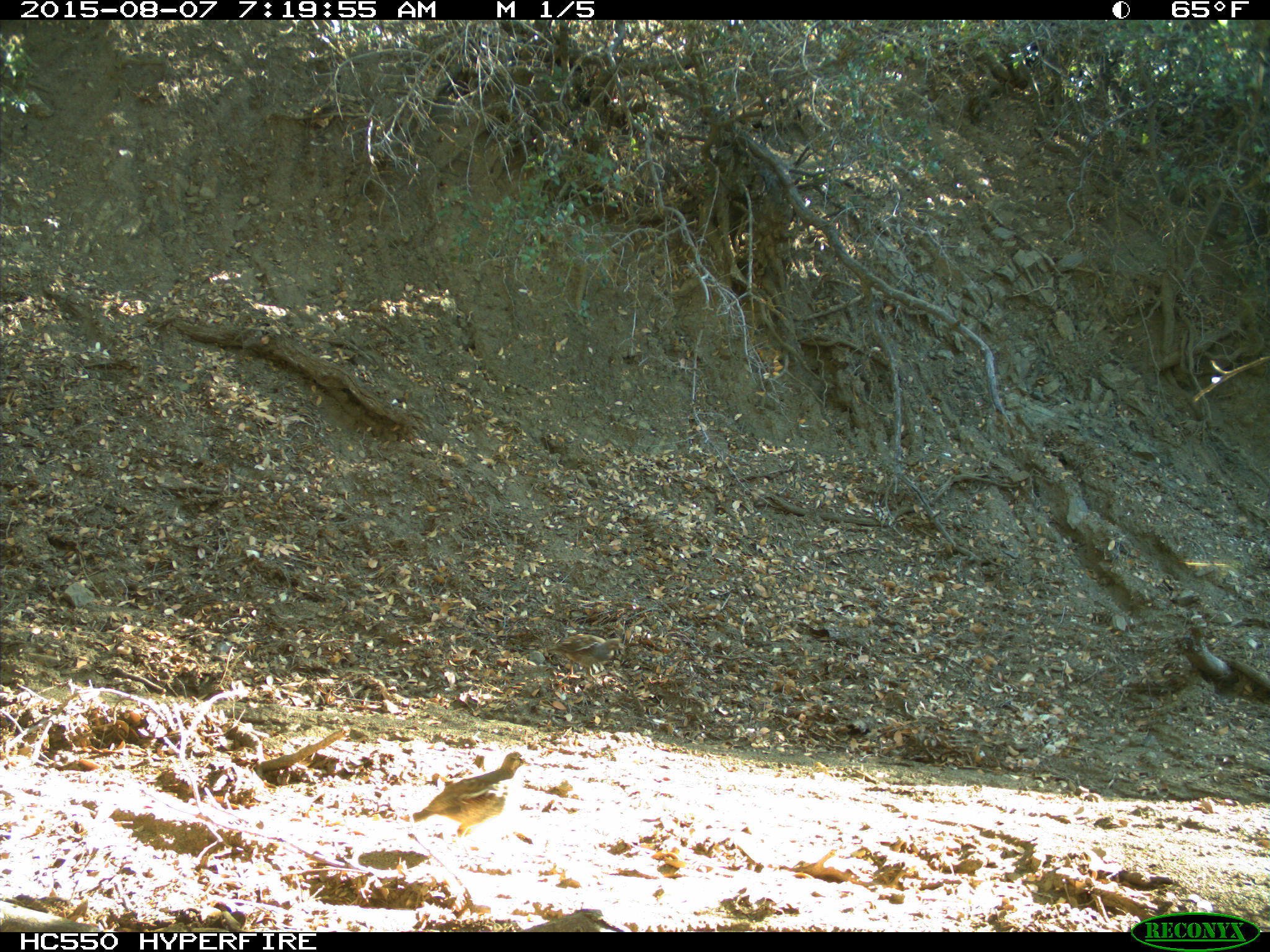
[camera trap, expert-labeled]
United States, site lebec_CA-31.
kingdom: Animalia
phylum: Chordata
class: Aves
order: Galliformes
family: Odontophoridae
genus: Callipepla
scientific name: Callipepla californica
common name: california quail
Callipepla californica (california quail).